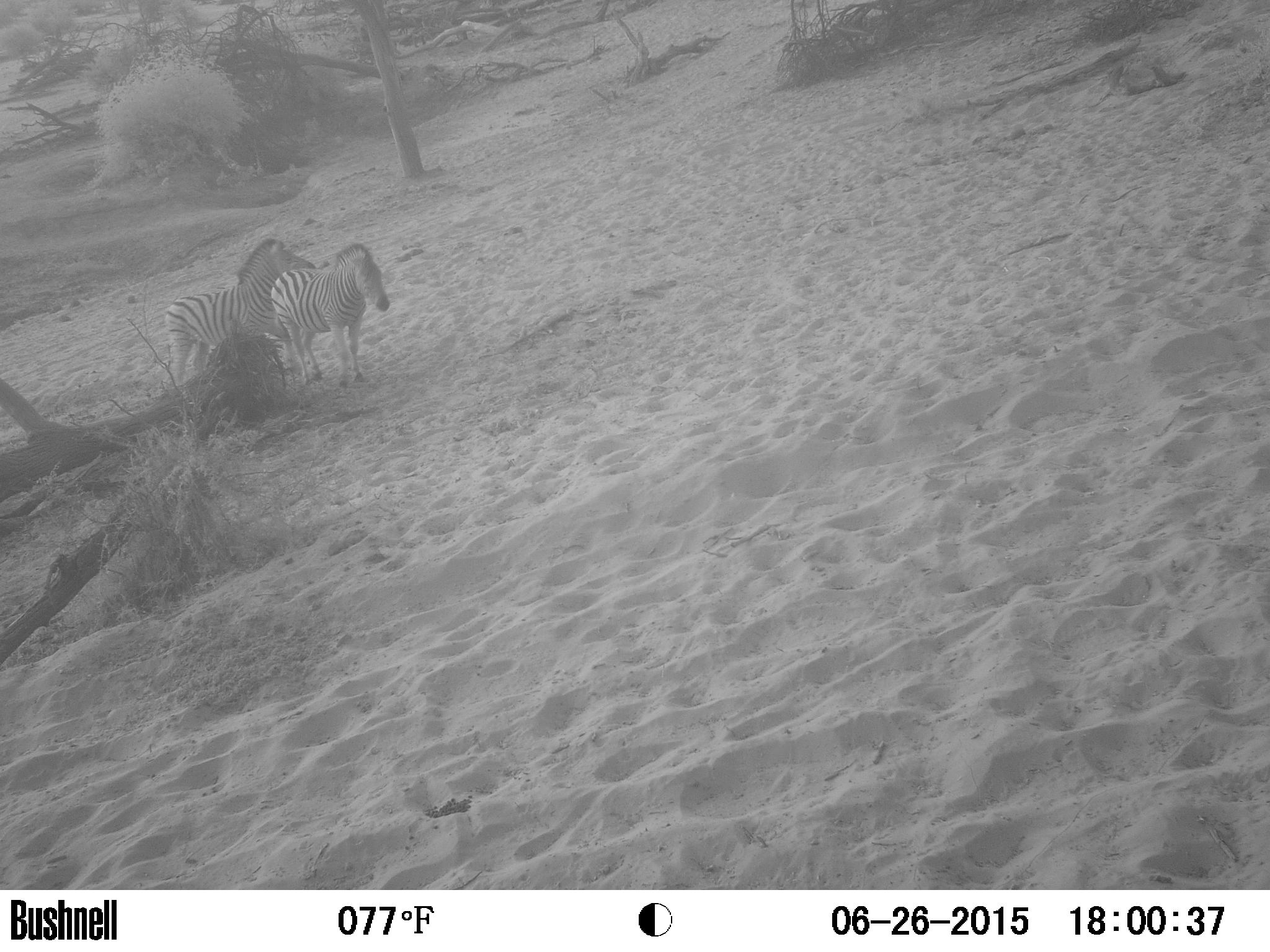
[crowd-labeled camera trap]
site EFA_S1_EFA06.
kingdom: Animalia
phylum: Chordata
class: Mammalia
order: Perissodactyla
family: Equidae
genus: Equus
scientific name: Equus quagga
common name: plains zebra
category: zebraplains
Zebraplains (plains zebra) (Equus quagga), count 2. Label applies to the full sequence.